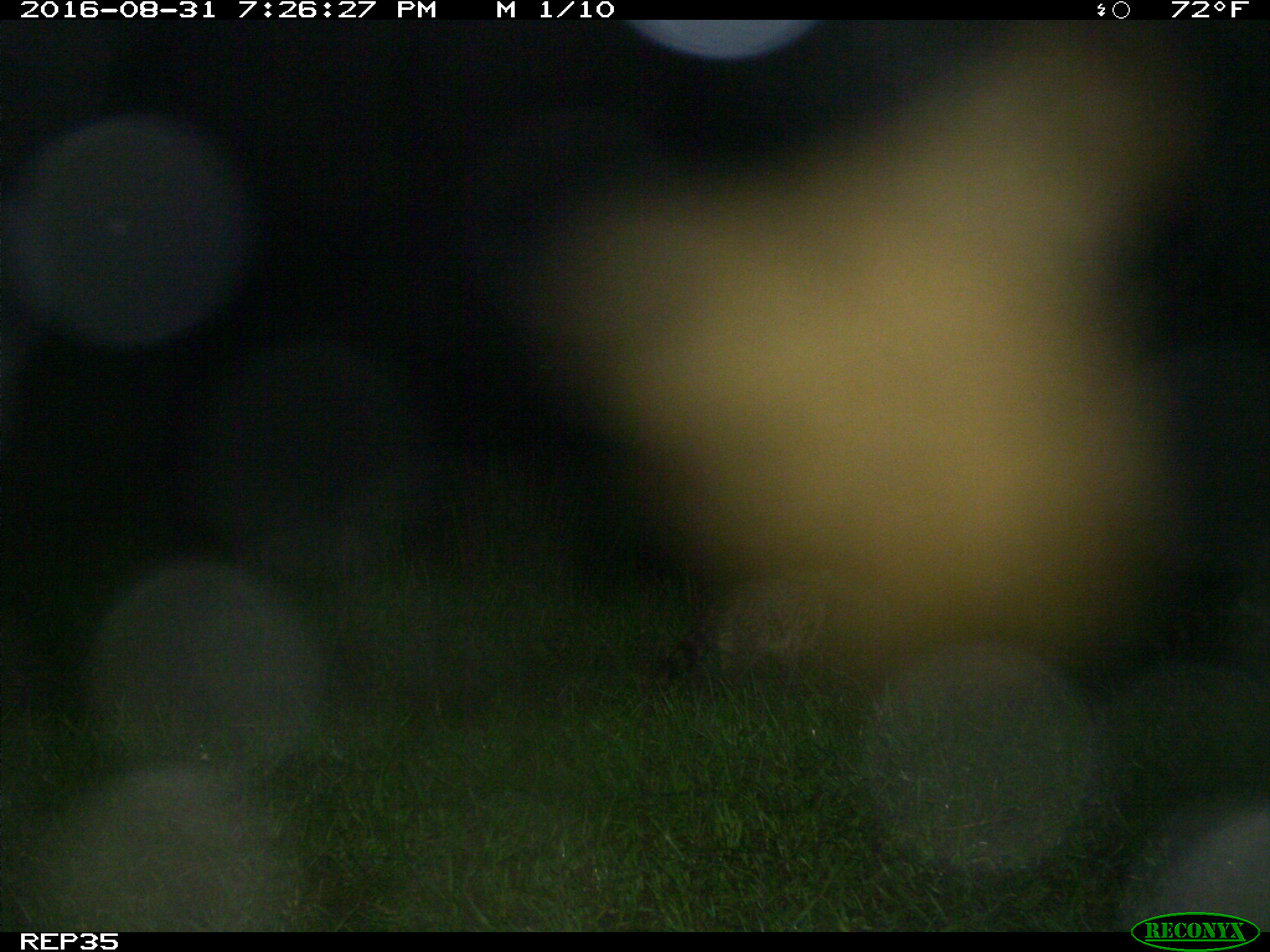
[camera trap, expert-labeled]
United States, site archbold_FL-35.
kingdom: Animalia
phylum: Chordata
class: Mammalia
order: Carnivora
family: Procyonidae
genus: Procyon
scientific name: Procyon lotor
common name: common raccoon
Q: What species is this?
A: Procyon lotor (common raccoon).